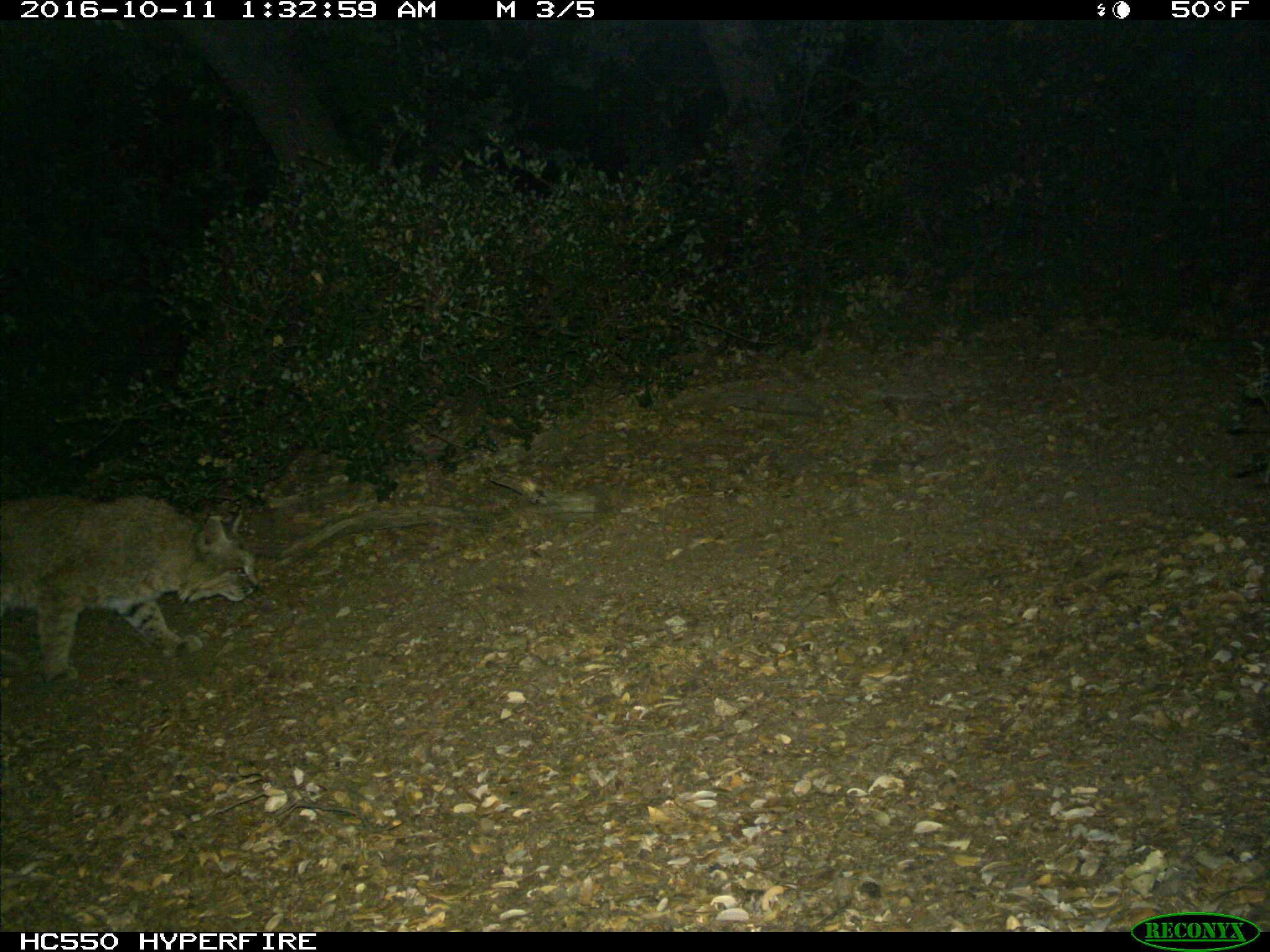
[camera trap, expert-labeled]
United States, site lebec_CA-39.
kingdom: Animalia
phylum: Chordata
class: Mammalia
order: Carnivora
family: Felidae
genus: Lynx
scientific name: Lynx rufus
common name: bobcat